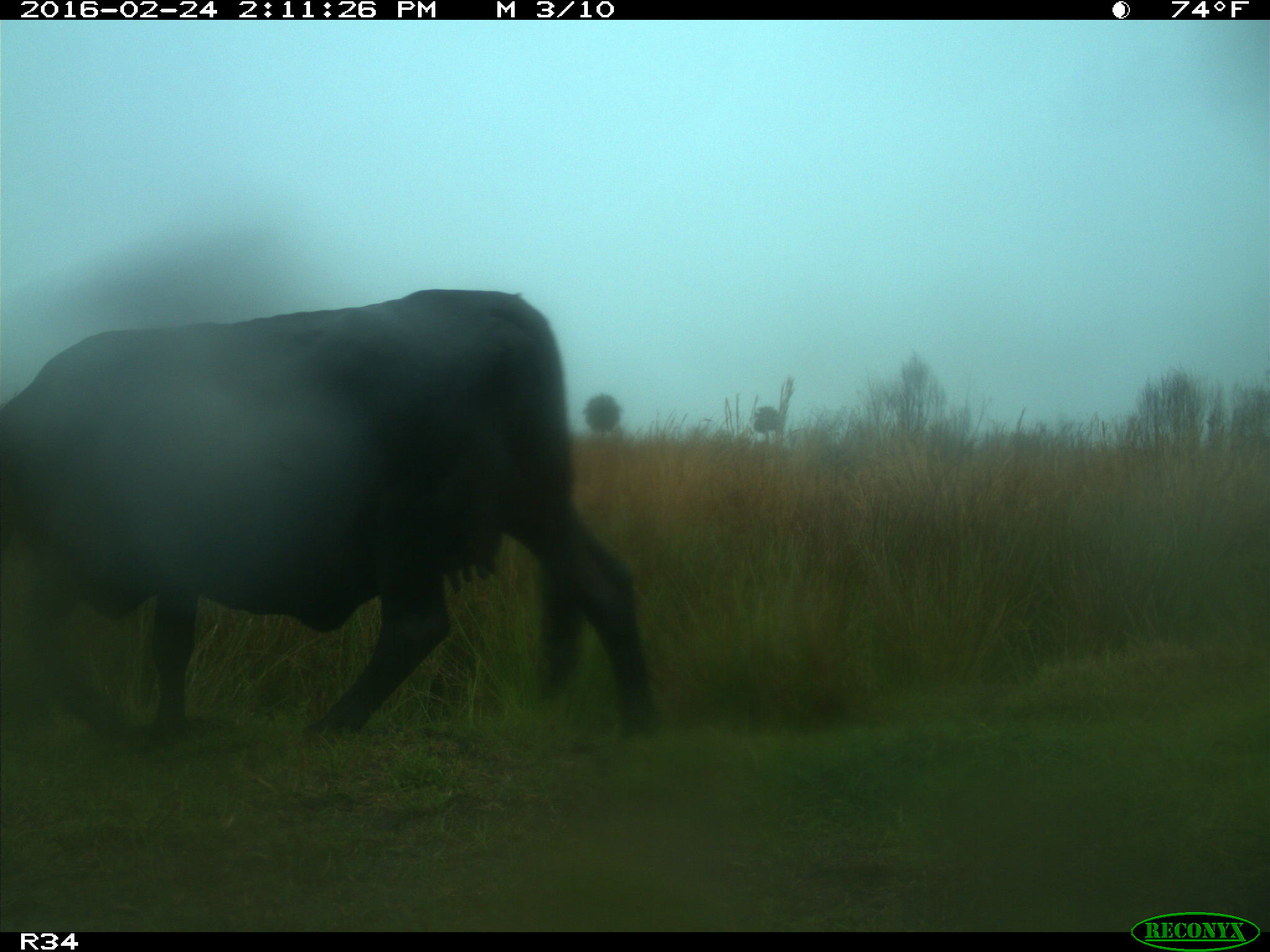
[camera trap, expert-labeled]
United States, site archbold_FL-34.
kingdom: Animalia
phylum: Chordata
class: Mammalia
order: Artiodactyla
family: Bovidae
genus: Bos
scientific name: Bos taurus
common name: domestic cow